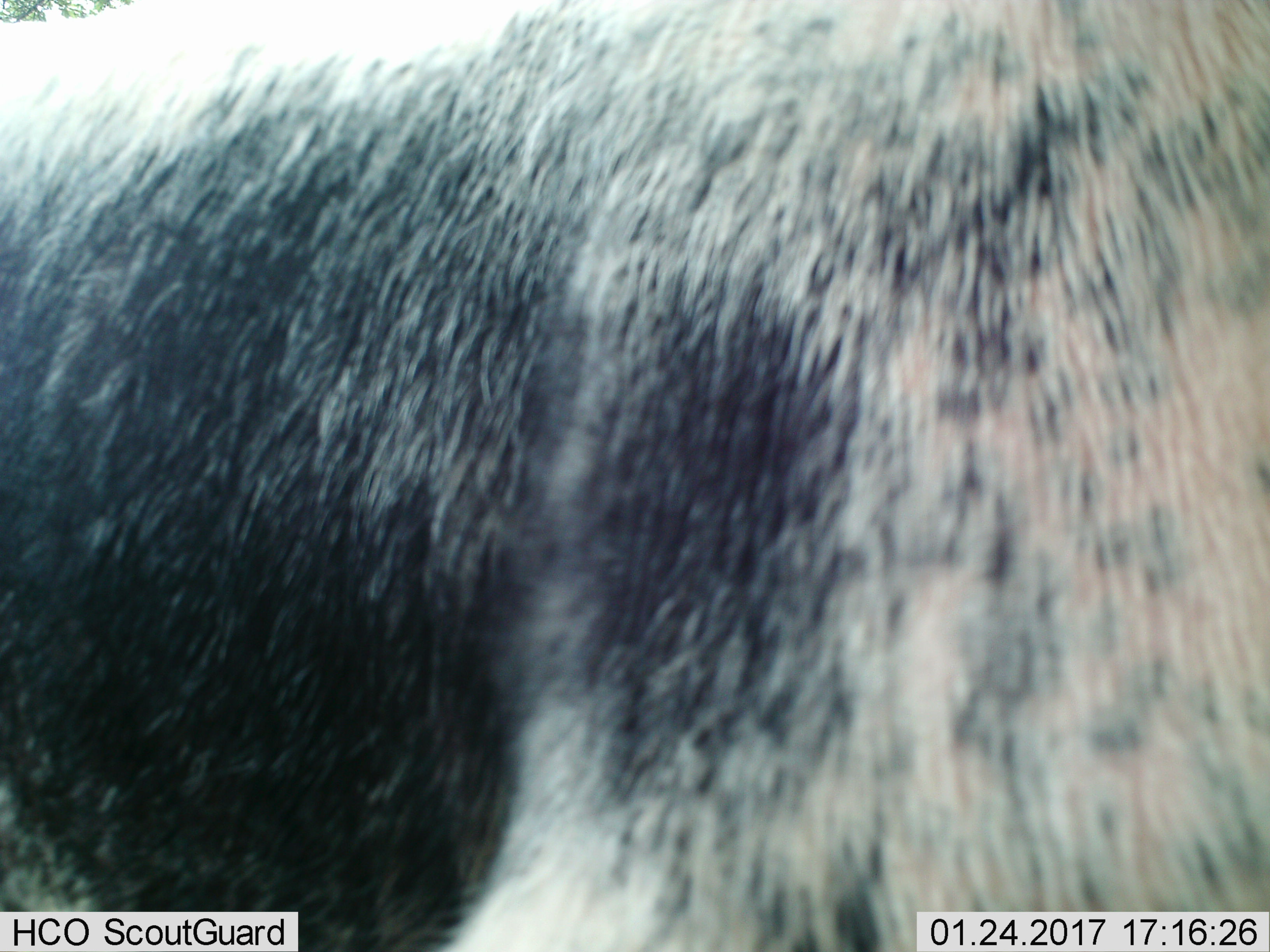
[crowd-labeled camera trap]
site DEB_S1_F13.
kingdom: Animalia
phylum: Chordata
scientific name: Vertebrata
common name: domestic animal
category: domesticanimal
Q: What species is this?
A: Domesticanimal (domestic animal) (Vertebrata).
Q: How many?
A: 1.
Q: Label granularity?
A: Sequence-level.